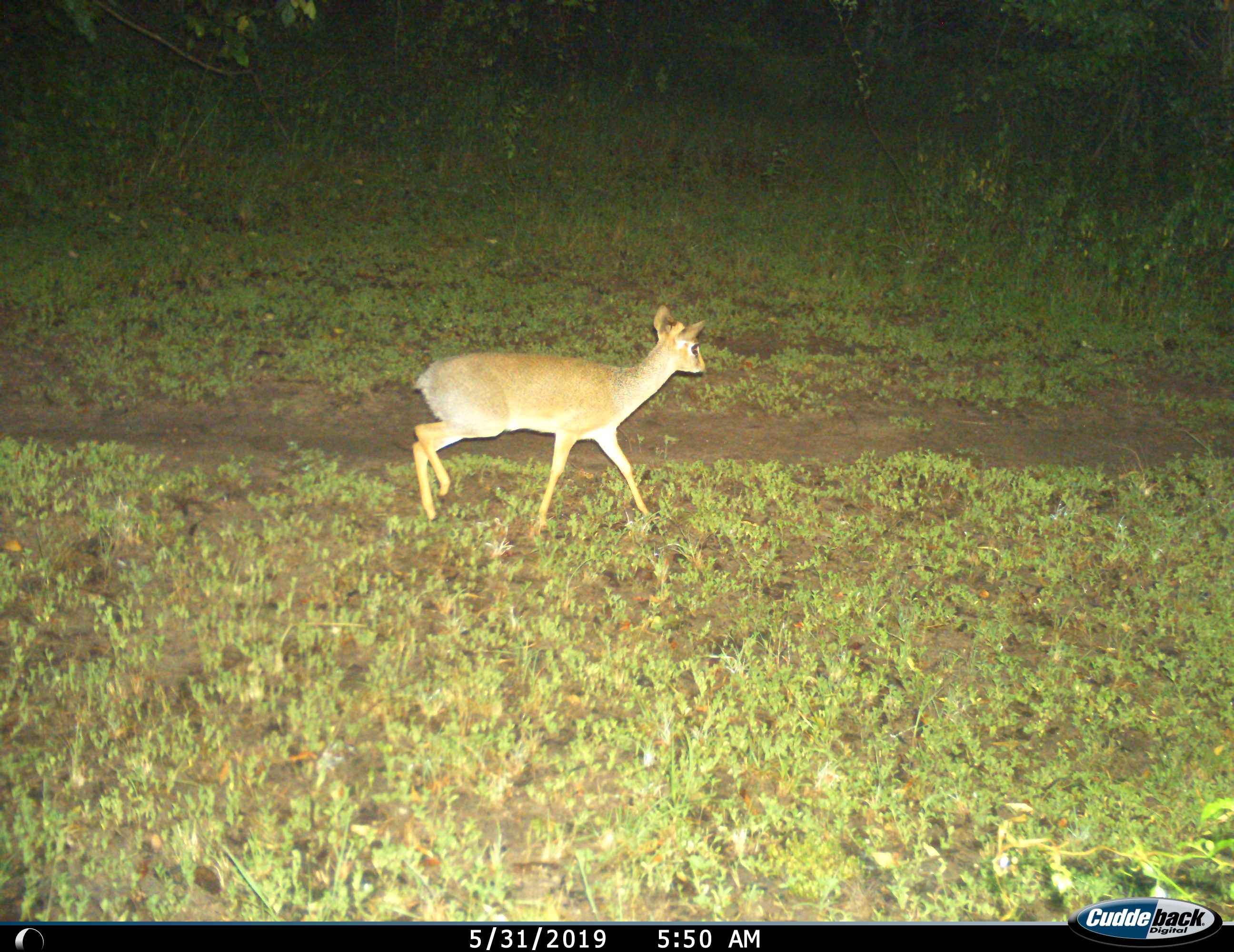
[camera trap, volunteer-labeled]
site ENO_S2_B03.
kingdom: Animalia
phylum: Chordata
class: Mammalia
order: Artiodactyla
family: Bovidae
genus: Madoqua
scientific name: Madoqua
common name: dik-dik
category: dikdik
Dikdik (dik-dik) (Madoqua), count 1. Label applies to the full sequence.